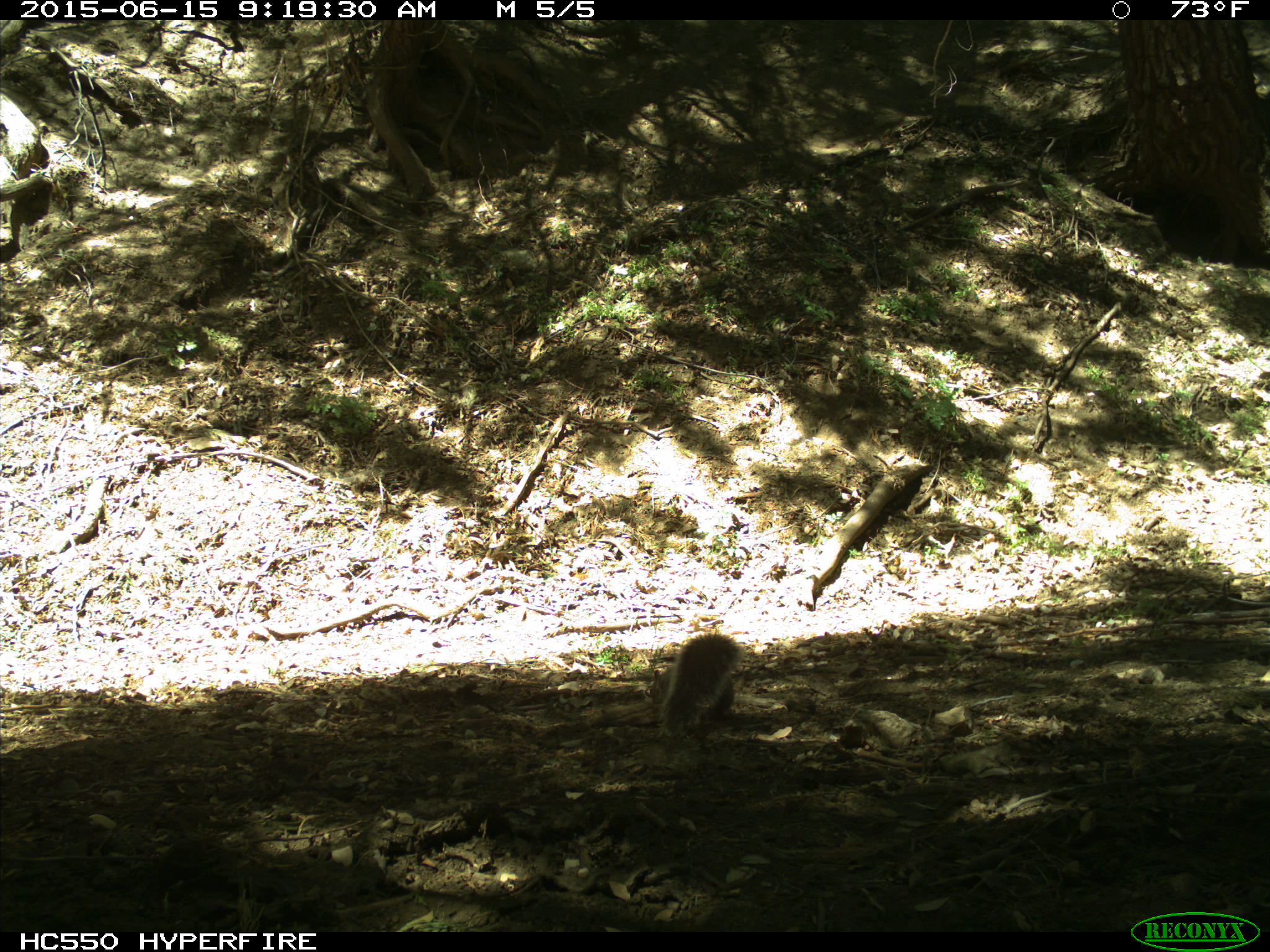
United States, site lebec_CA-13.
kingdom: Animalia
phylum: Chordata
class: Mammalia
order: Rodentia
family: Sciuridae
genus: Sciurus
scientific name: Sciurus carolinensis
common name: eastern gray squirrel